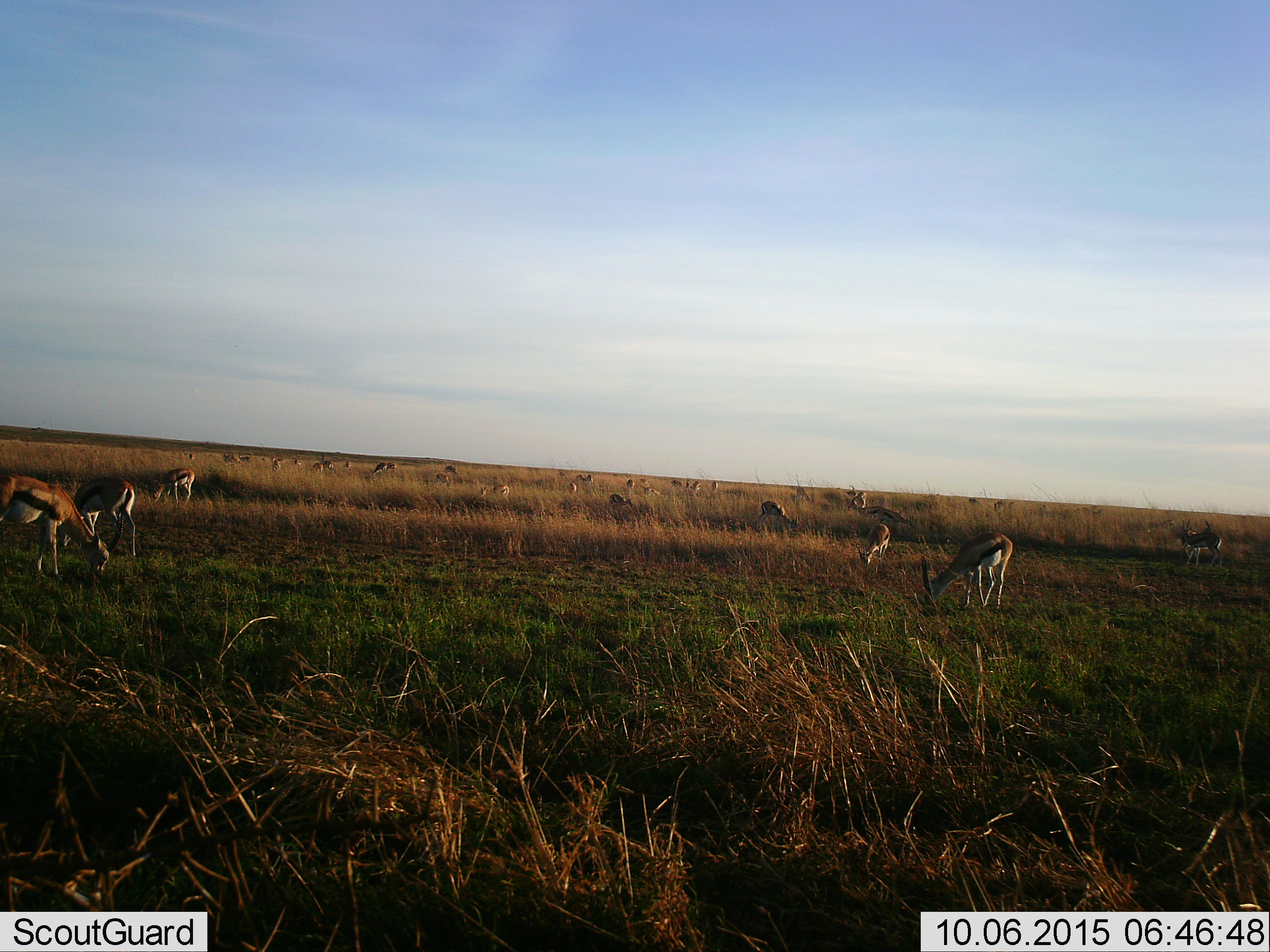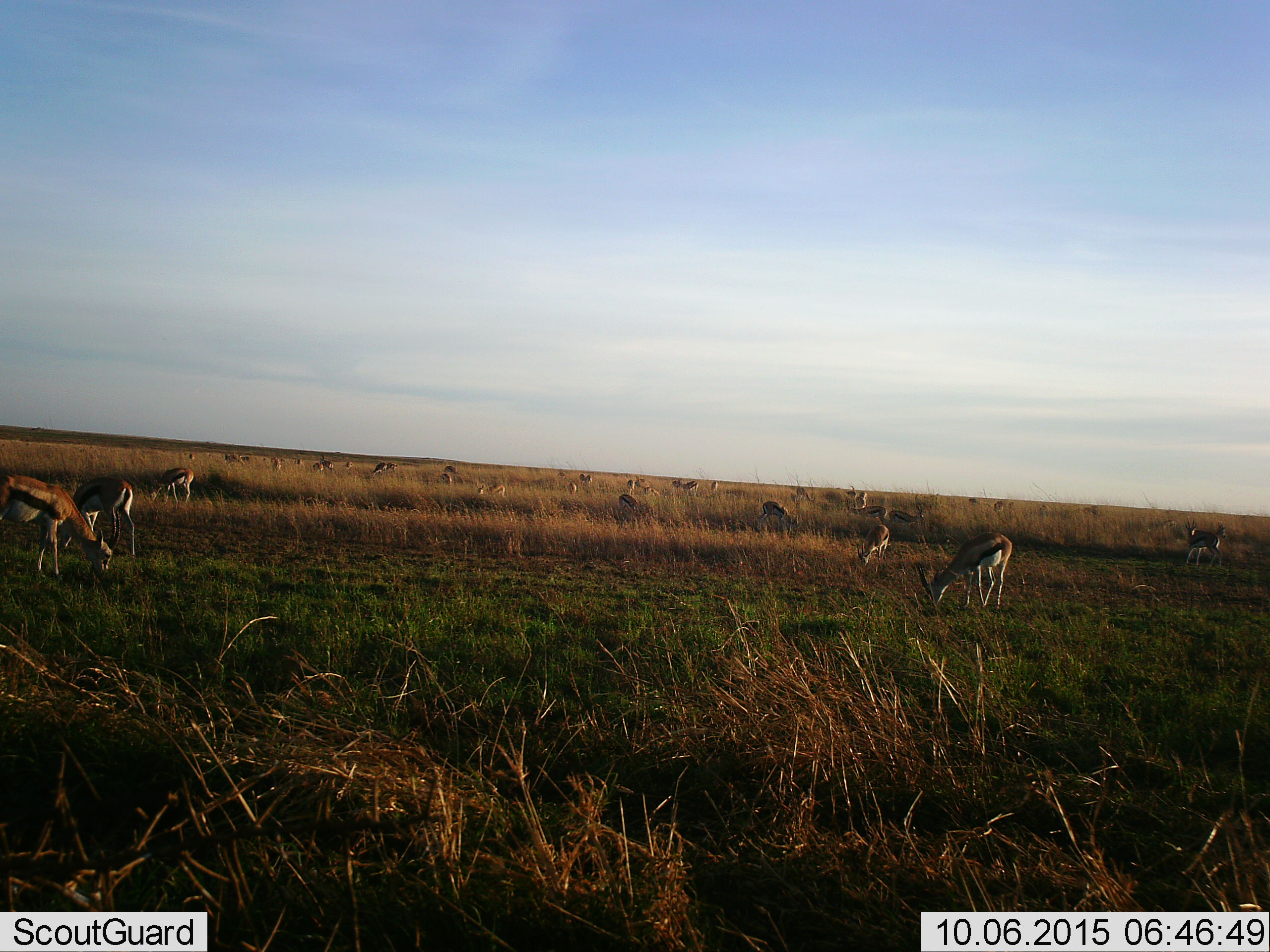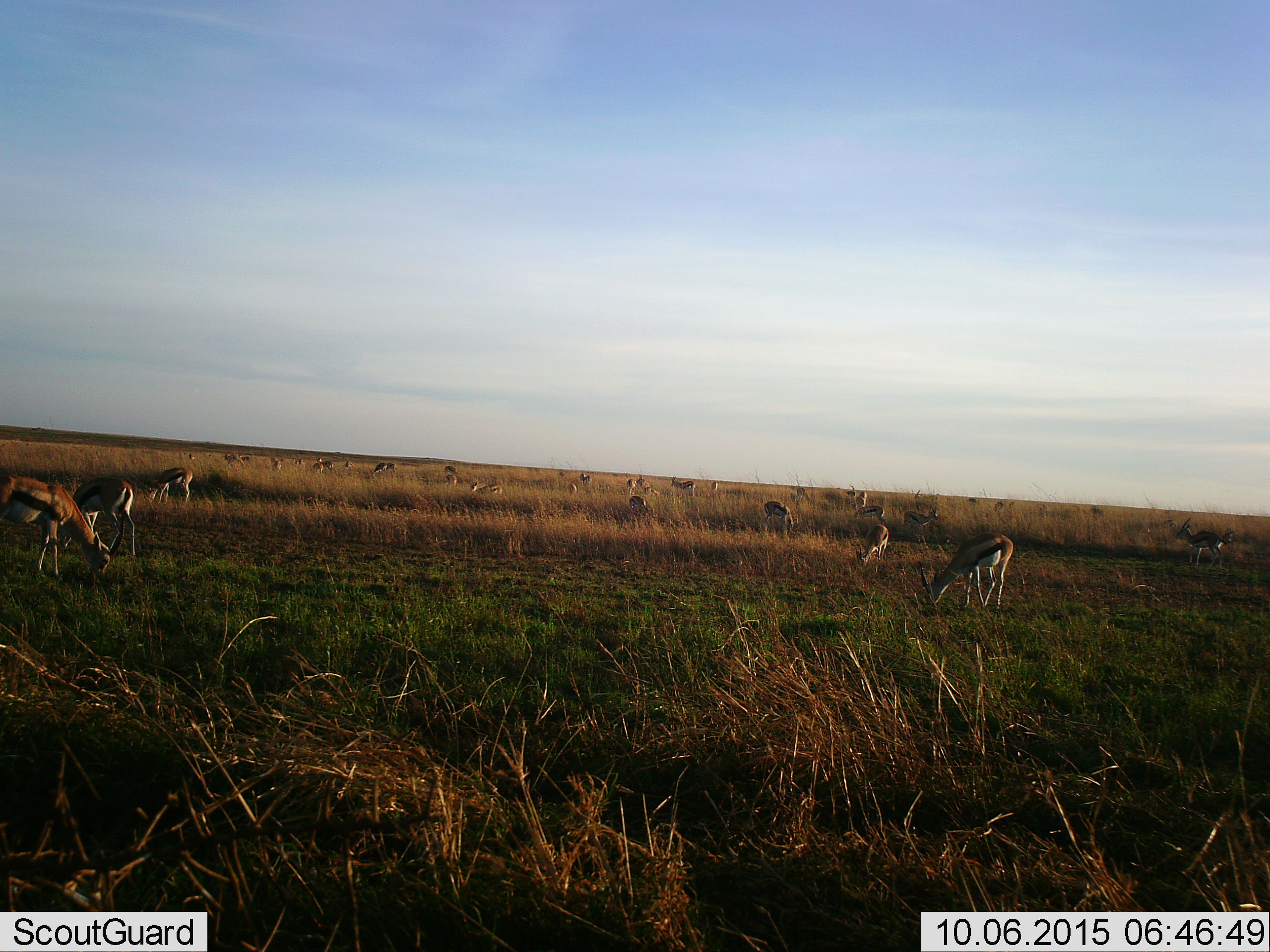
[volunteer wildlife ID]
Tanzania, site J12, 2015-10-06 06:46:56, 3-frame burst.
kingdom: Animalia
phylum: Chordata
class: Mammalia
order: Artiodactyla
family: Bovidae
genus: Eudorcas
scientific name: Eudorcas thomsonii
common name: thomson's gazelle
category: gazellethomsons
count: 11-50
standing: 62%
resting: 0%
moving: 50%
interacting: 0%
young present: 12%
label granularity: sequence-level